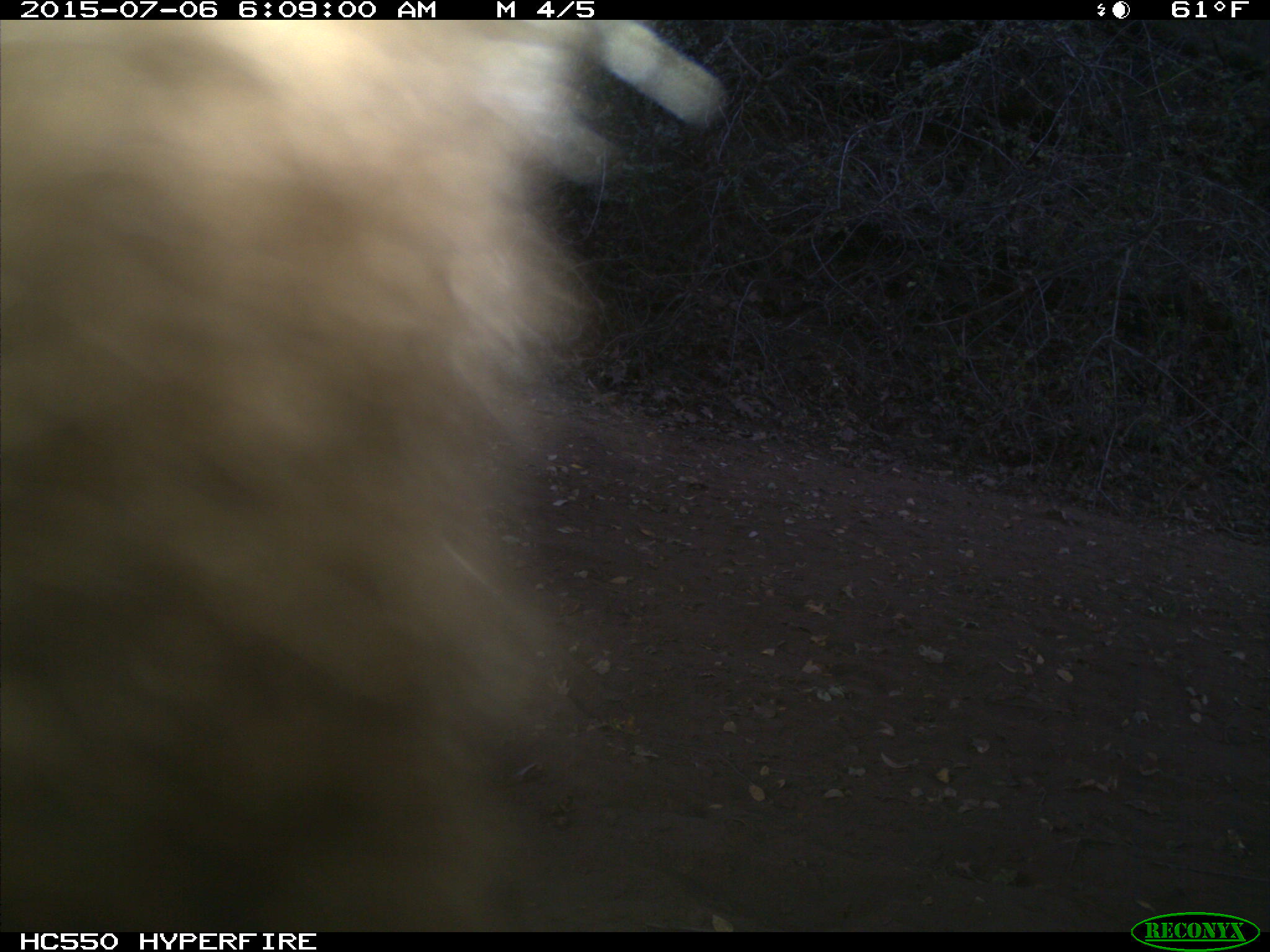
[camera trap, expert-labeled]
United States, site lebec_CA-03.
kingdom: Animalia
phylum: Chordata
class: Mammalia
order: Carnivora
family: Ursidae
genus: Ursus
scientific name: Ursus americanus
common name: american black bear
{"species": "Ursus americanus (american black bear)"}